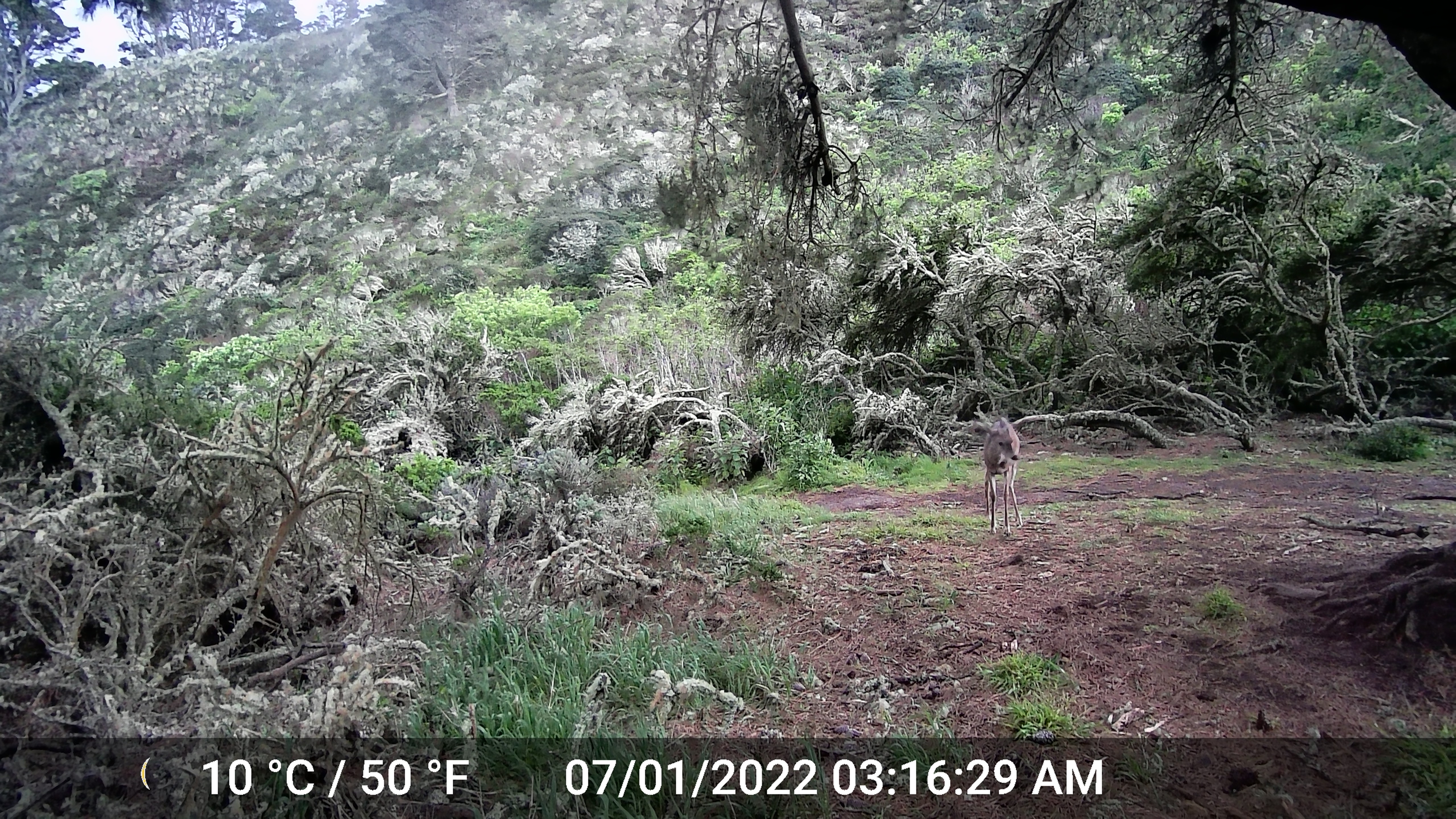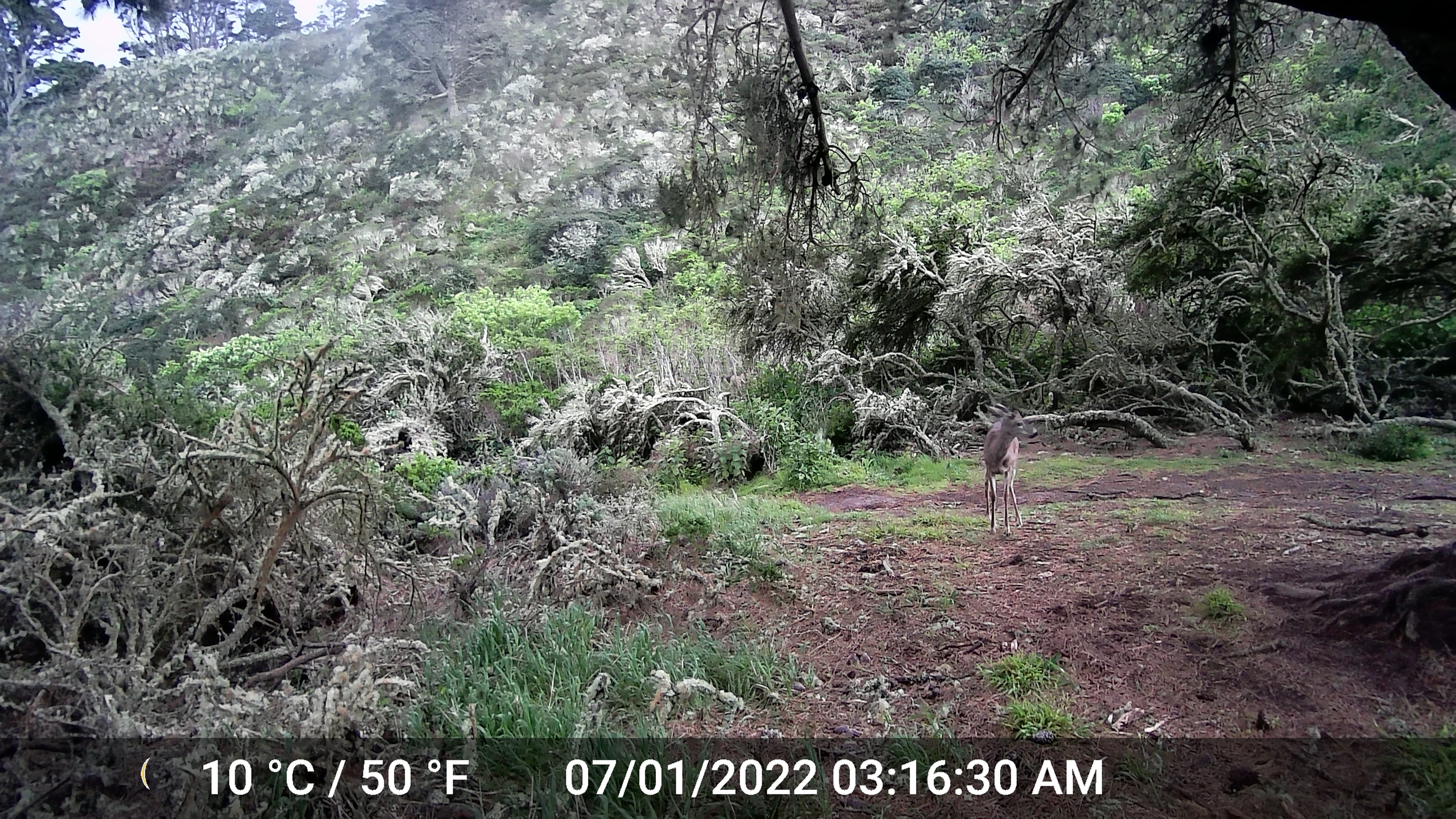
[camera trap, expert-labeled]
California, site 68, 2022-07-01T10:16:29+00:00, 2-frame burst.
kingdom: Animalia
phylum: Chordata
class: Mammalia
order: Artiodactyla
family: Cervidae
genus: Odocoileus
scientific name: Odocoileus hemionus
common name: mule deer